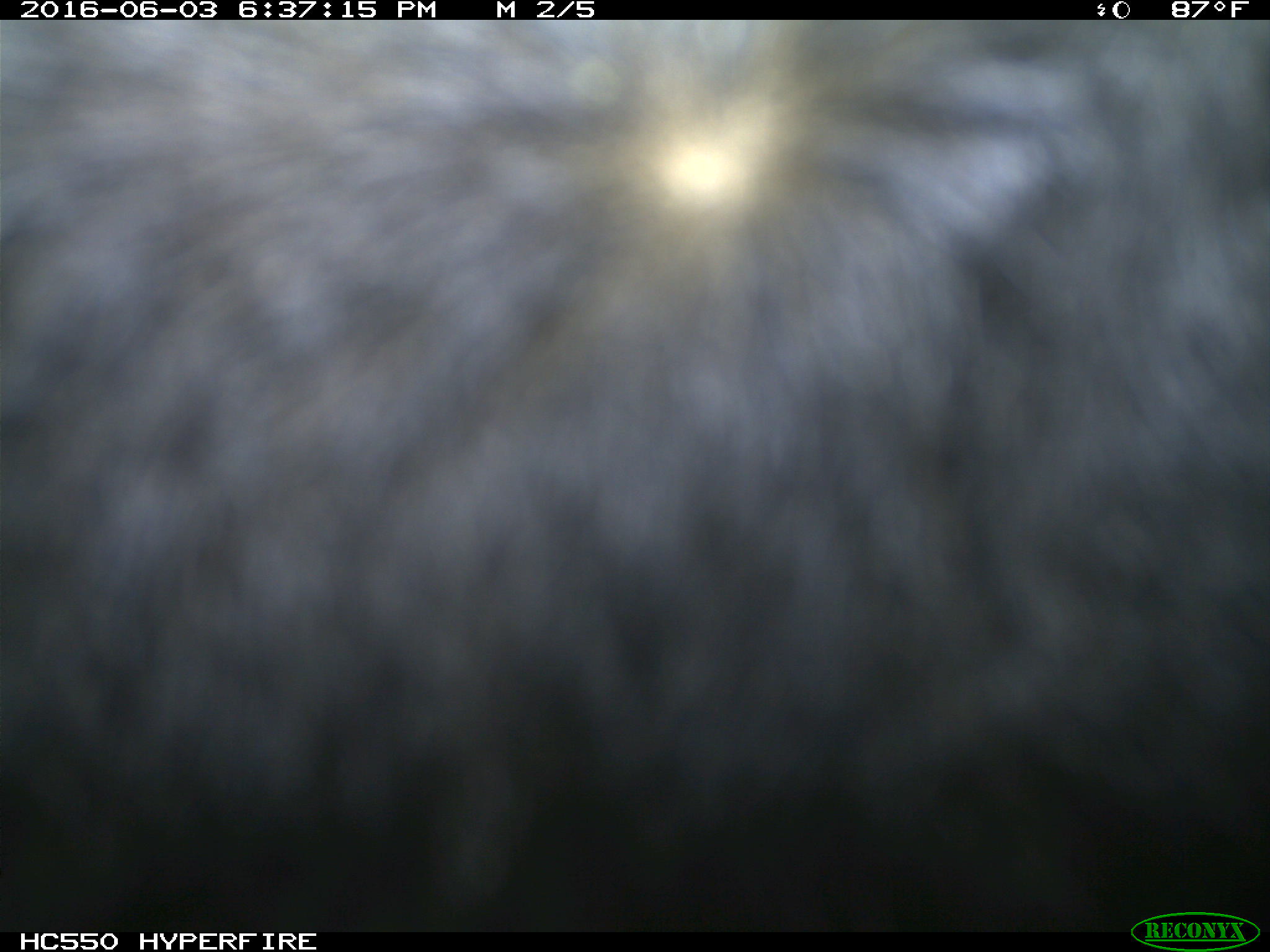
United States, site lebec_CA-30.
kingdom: Animalia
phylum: Chordata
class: Mammalia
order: Artiodactyla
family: Bovidae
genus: Bos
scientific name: Bos taurus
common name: domestic cow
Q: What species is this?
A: Bos taurus (domestic cow).